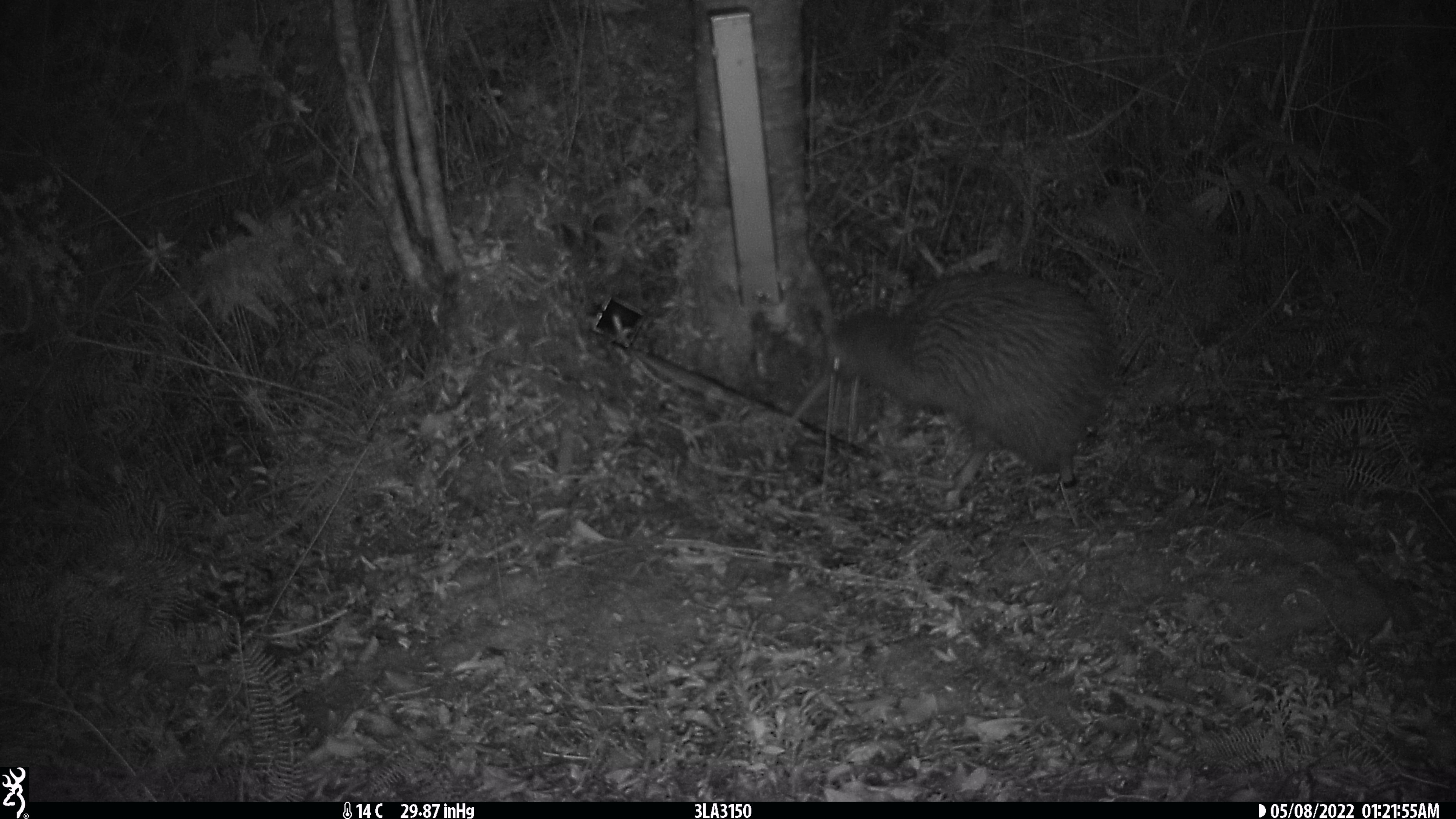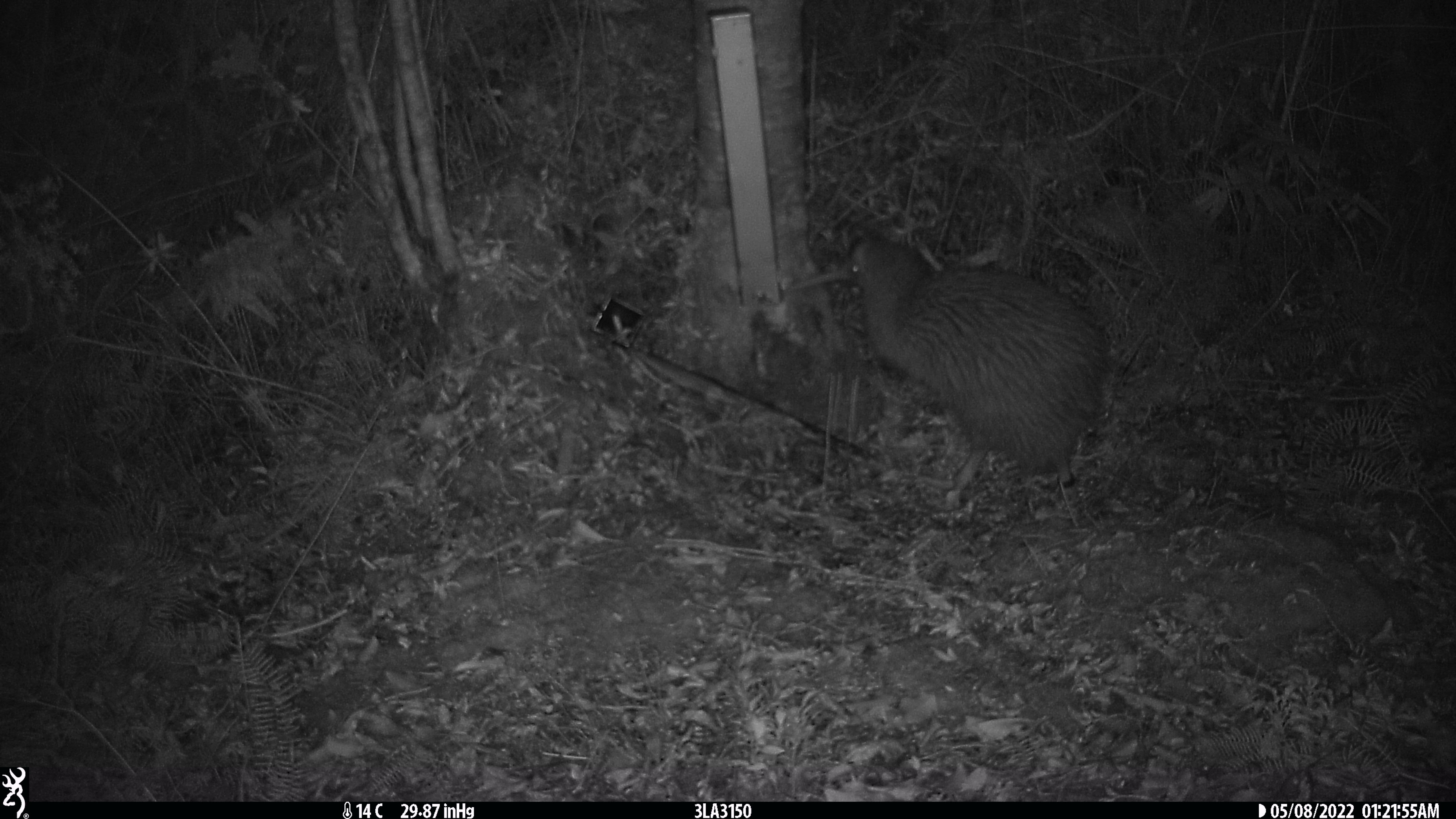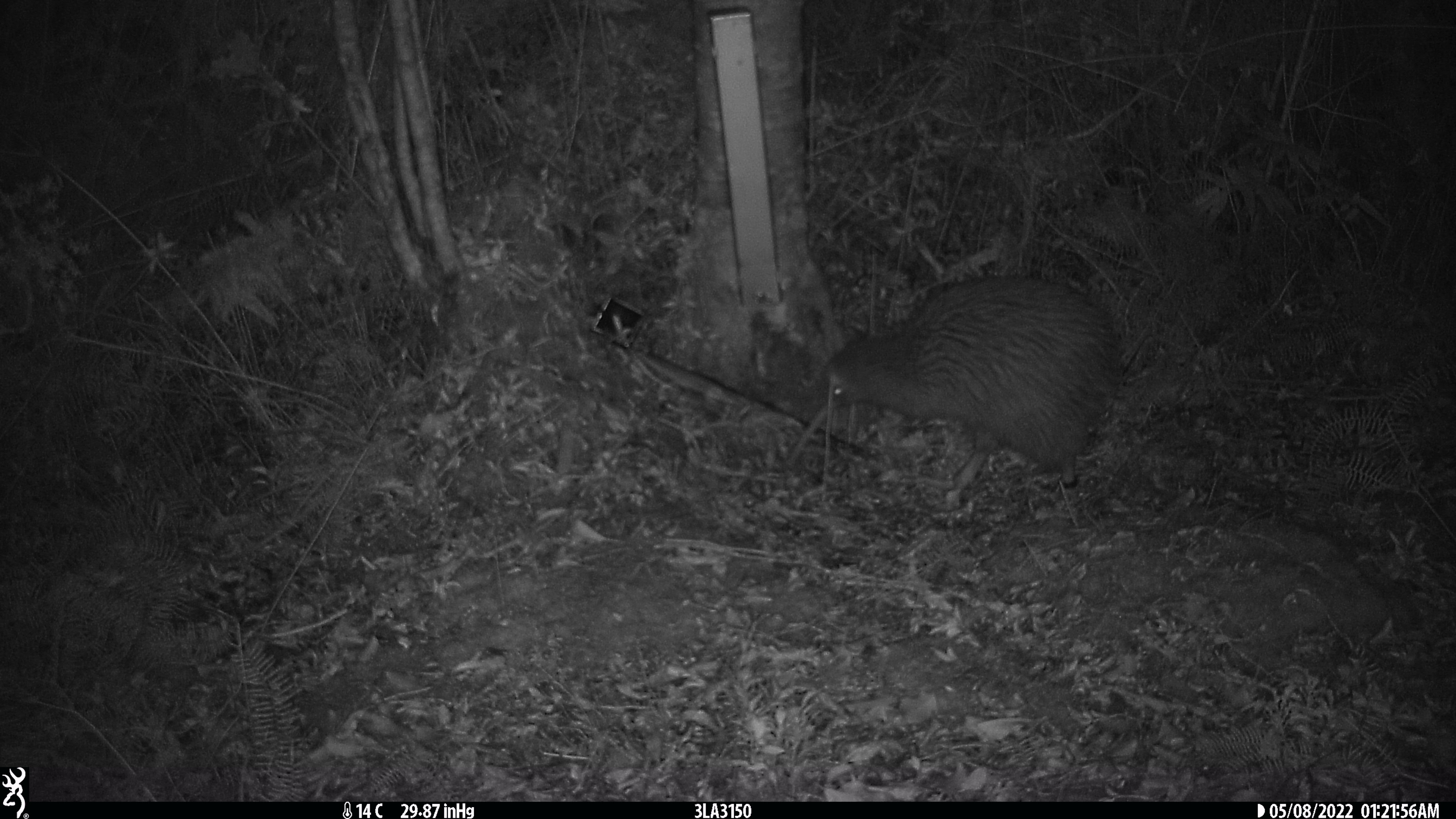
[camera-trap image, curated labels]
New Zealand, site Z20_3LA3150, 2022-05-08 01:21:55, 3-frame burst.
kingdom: Animalia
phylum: Chordata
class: Aves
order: Apterygiformes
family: Apterygidae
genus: Apteryx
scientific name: Apteryx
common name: kiwi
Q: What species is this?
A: Kiwi (Apteryx).